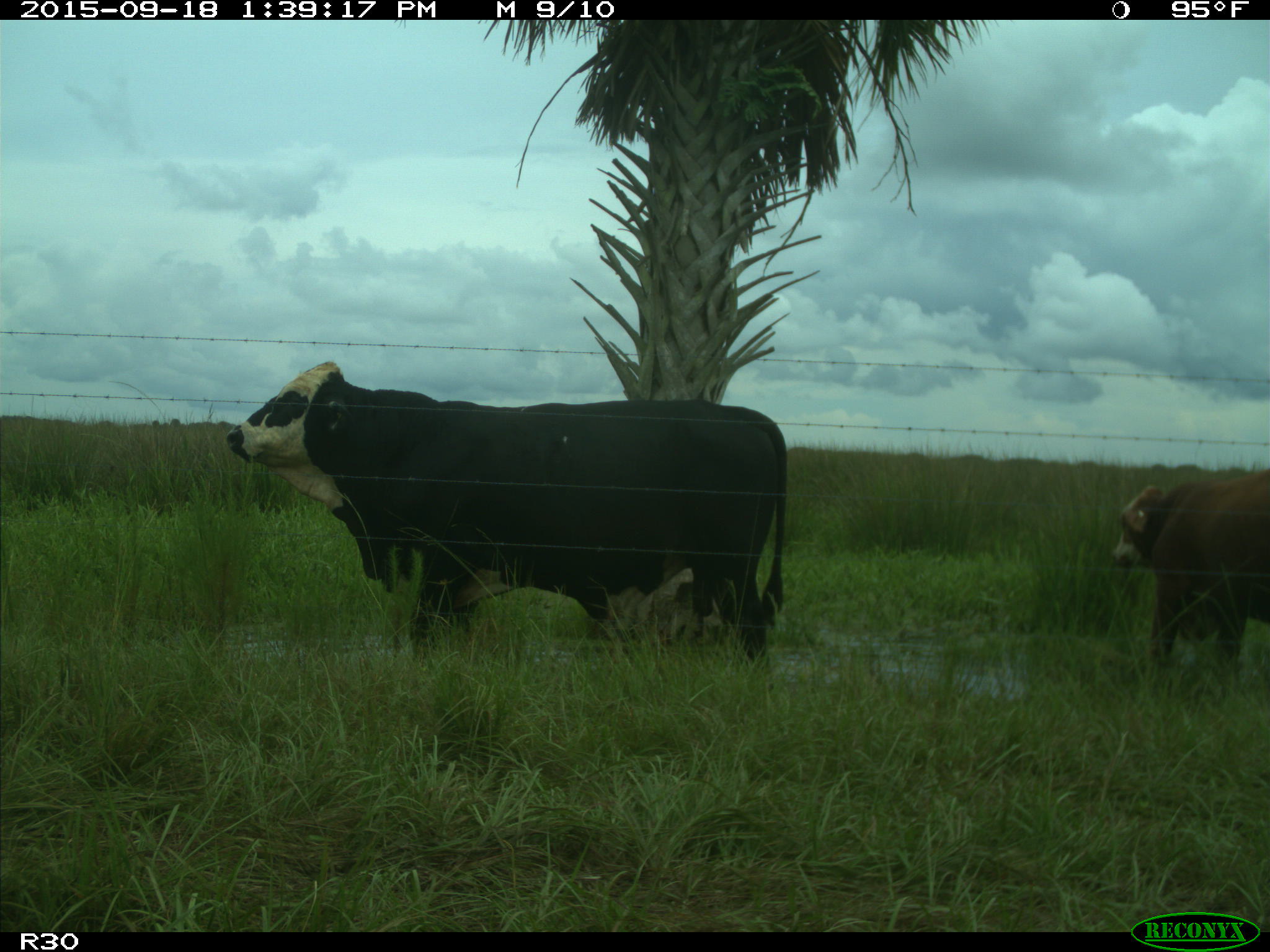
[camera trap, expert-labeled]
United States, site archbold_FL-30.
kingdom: Animalia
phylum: Chordata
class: Mammalia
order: Artiodactyla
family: Bovidae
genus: Bos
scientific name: Bos taurus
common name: domestic cow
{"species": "Bos taurus (domestic cow)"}